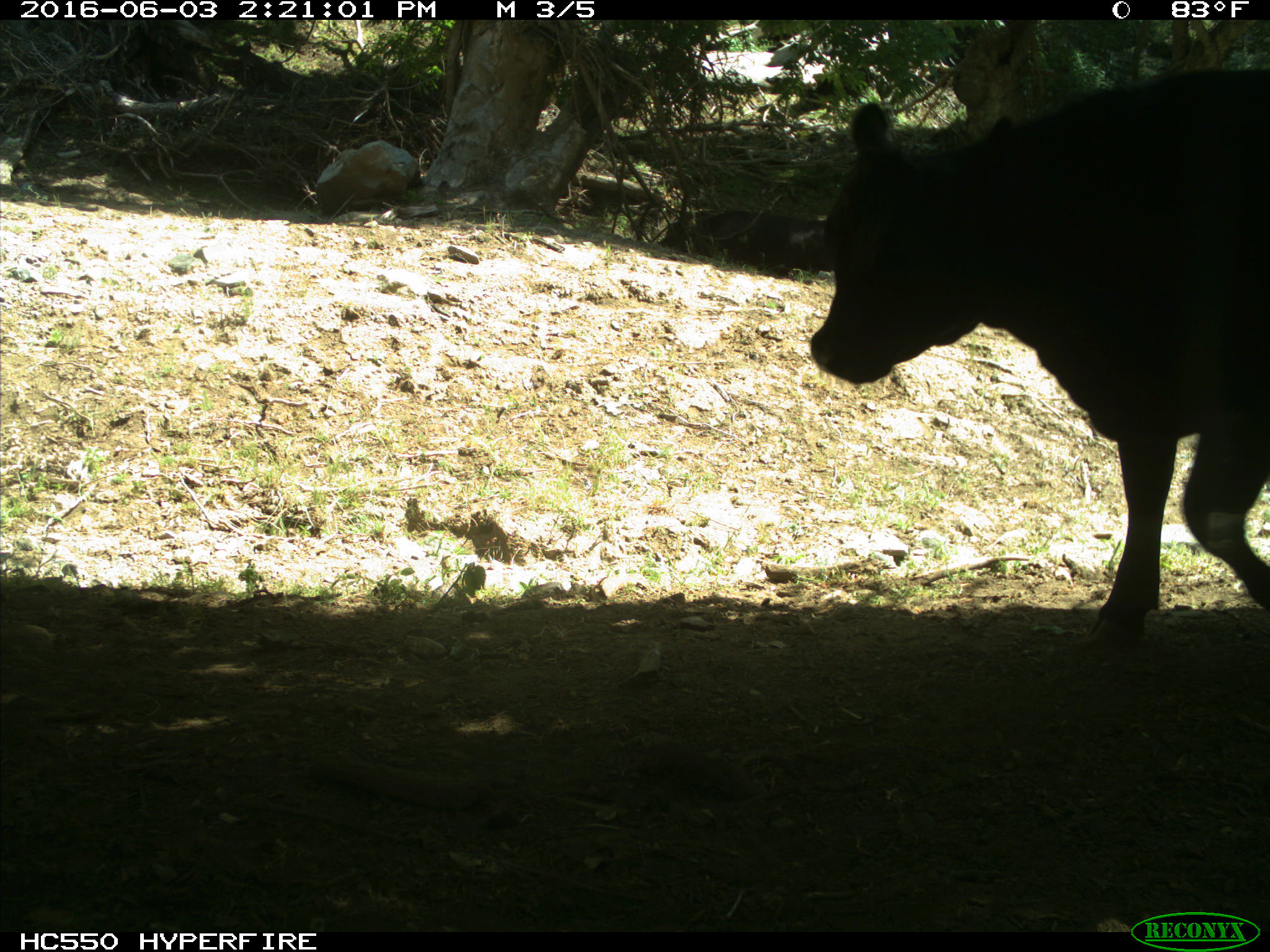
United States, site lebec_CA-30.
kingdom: Animalia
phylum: Chordata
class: Mammalia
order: Artiodactyla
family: Bovidae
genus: Bos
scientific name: Bos taurus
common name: domestic cow